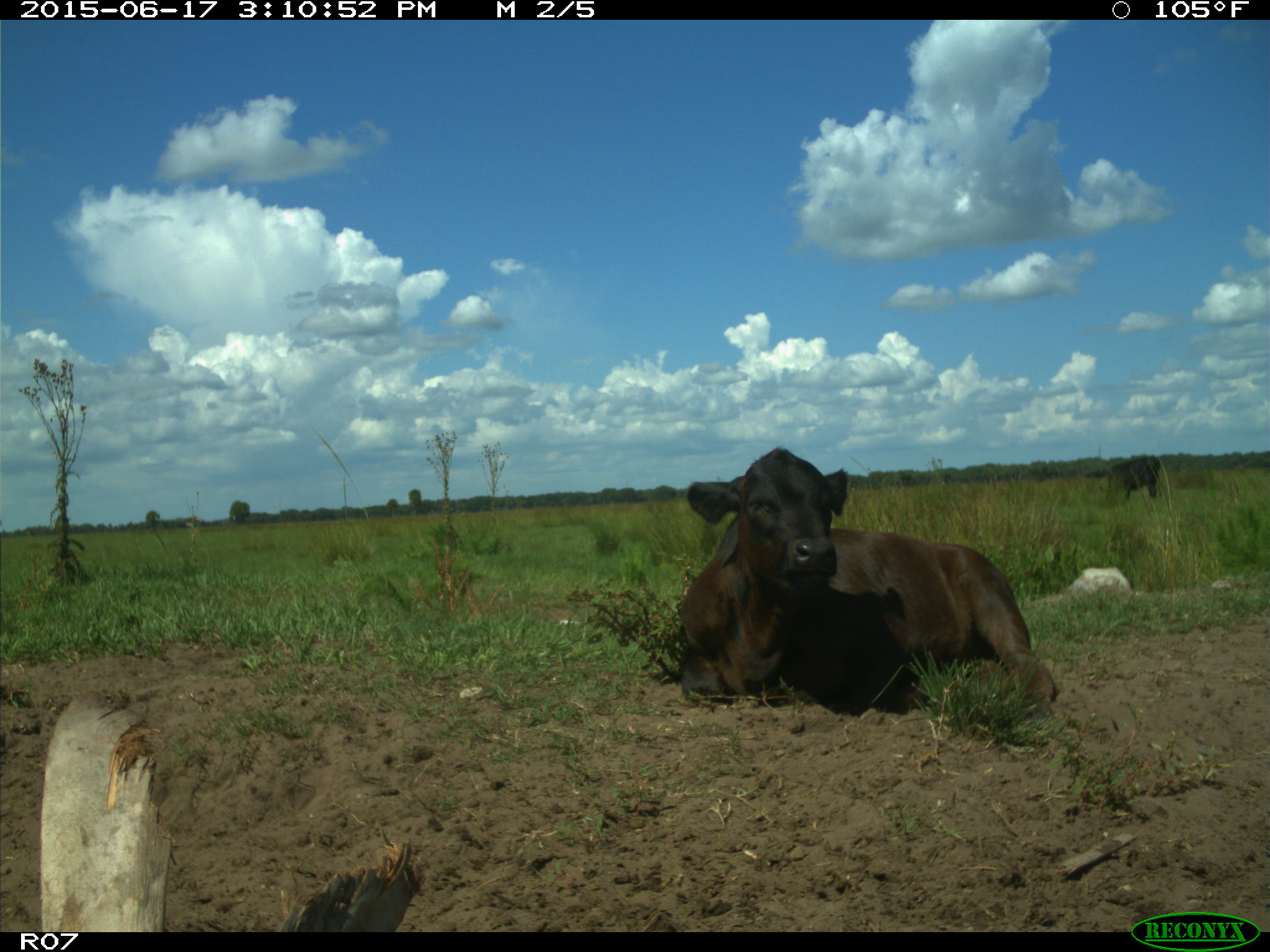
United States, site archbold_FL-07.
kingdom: Animalia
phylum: Chordata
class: Mammalia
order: Artiodactyla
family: Bovidae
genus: Bos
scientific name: Bos taurus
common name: domestic cow